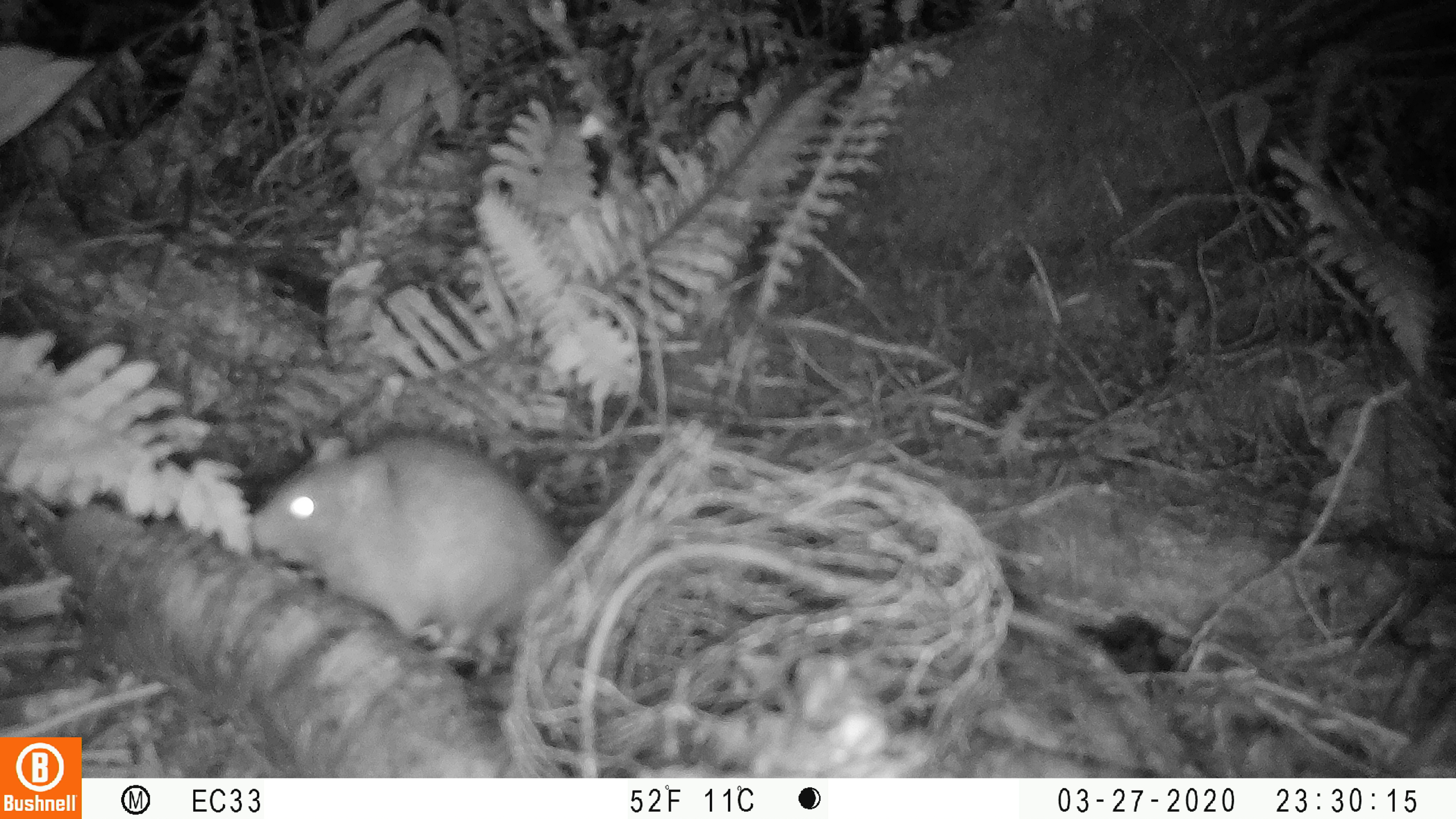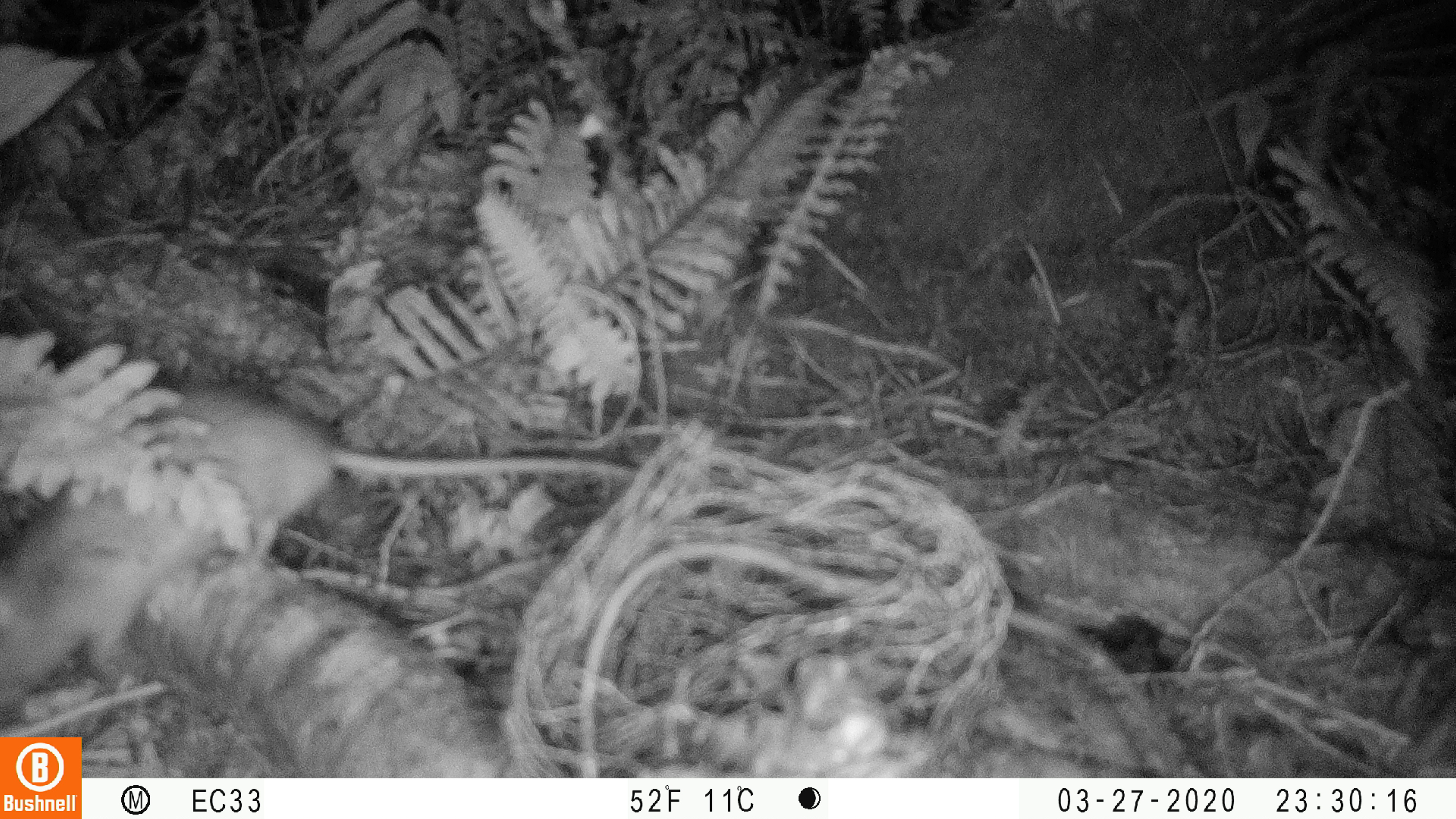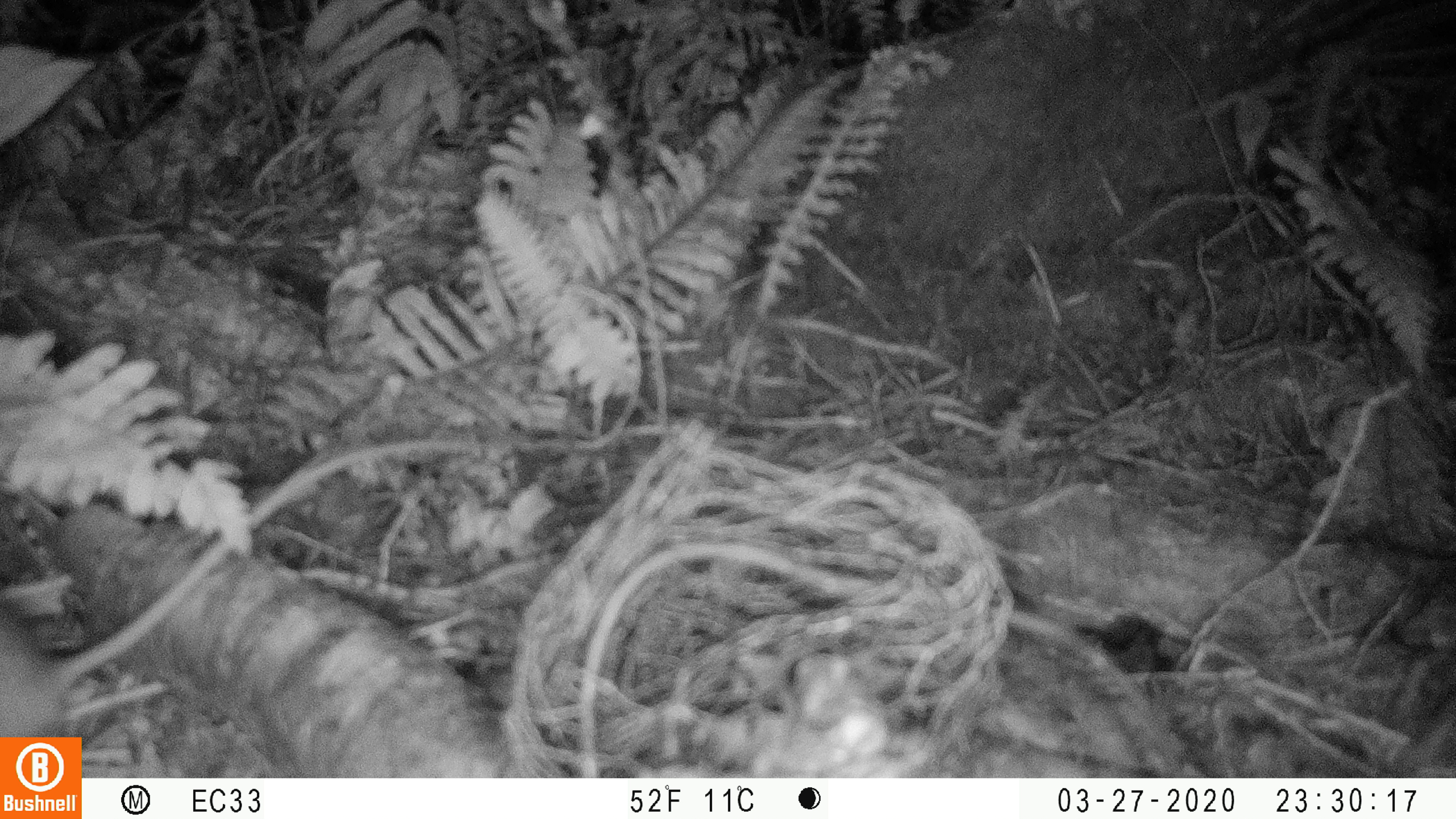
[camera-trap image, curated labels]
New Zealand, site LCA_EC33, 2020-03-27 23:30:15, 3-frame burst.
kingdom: Animalia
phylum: Chordata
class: Mammalia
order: Rodentia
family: Muridae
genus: Rattus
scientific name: Rattus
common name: rat